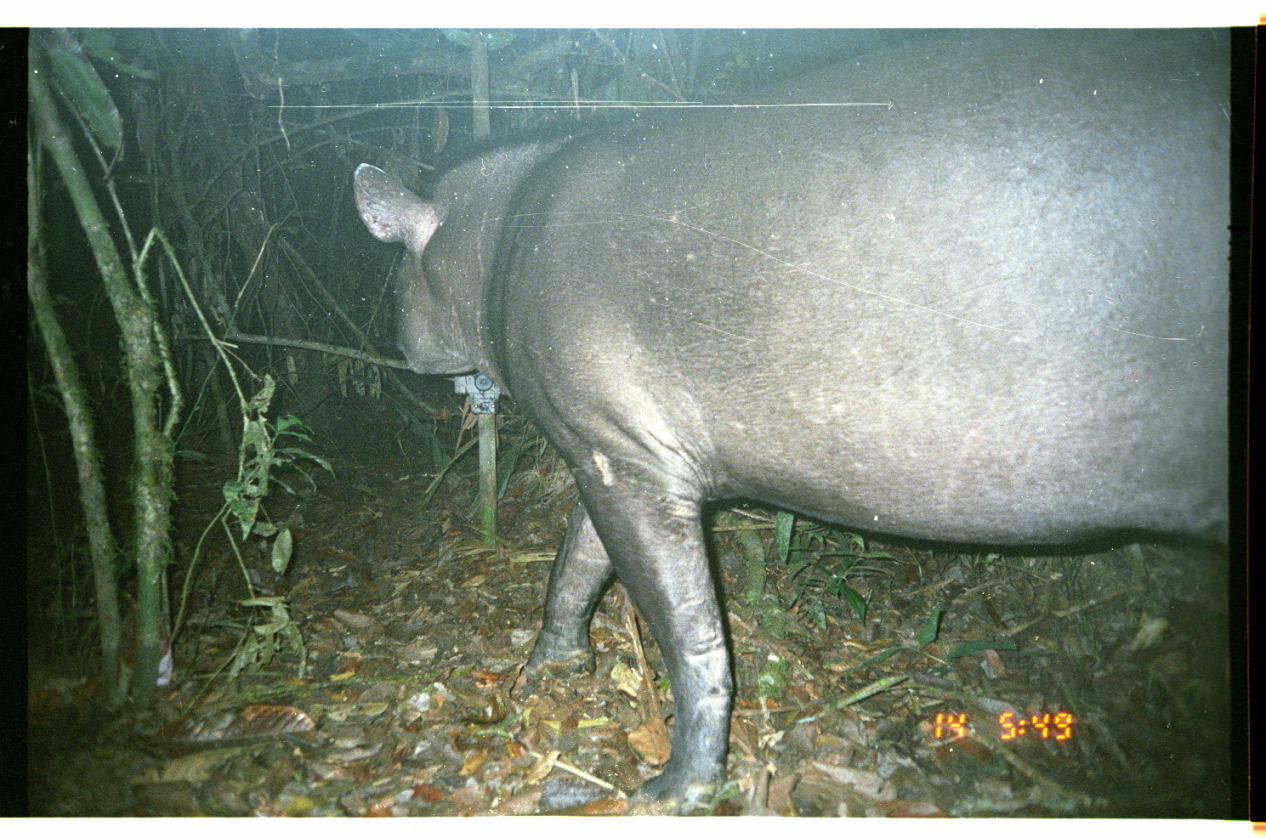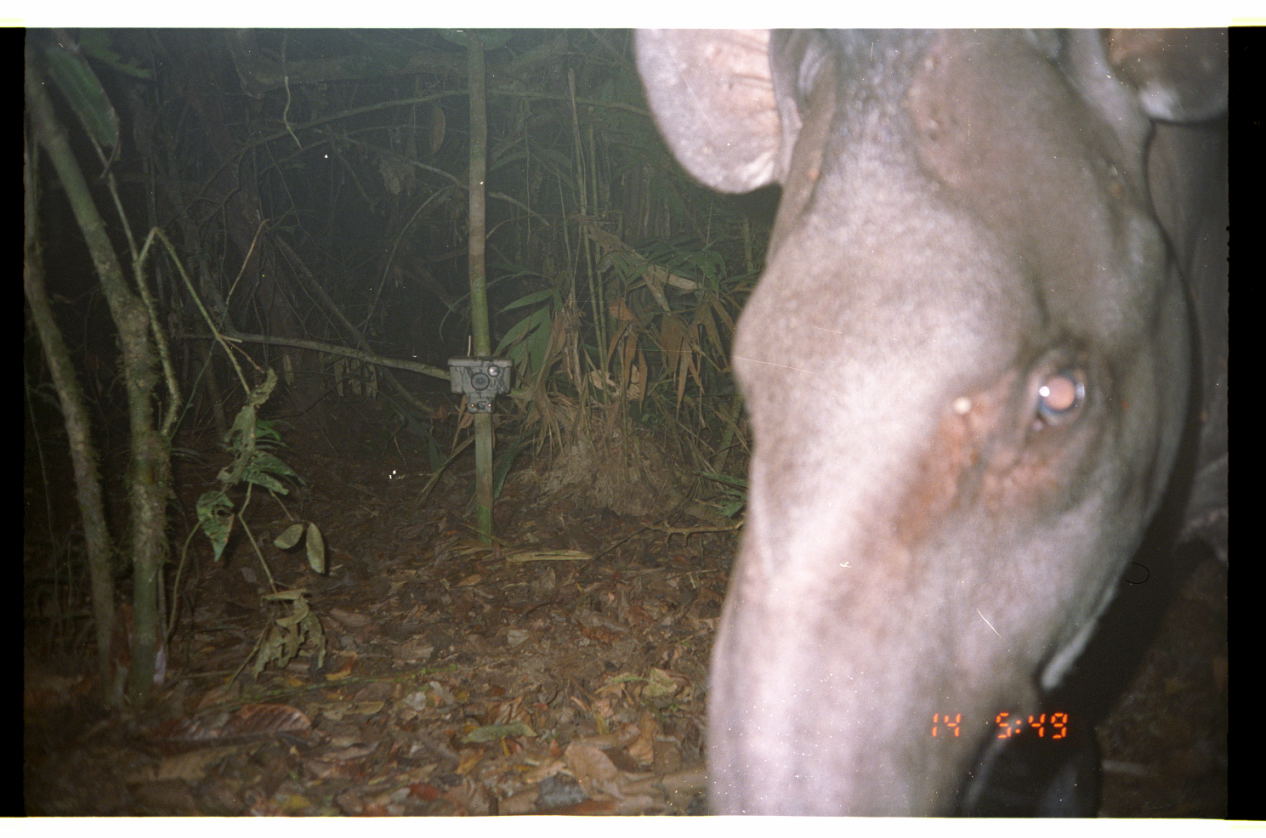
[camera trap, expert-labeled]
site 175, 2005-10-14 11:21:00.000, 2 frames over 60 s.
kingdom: Animalia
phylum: Chordata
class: Mammalia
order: Perissodactyla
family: Tapiridae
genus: Tapirus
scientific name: Tapirus terrestris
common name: south american tapir